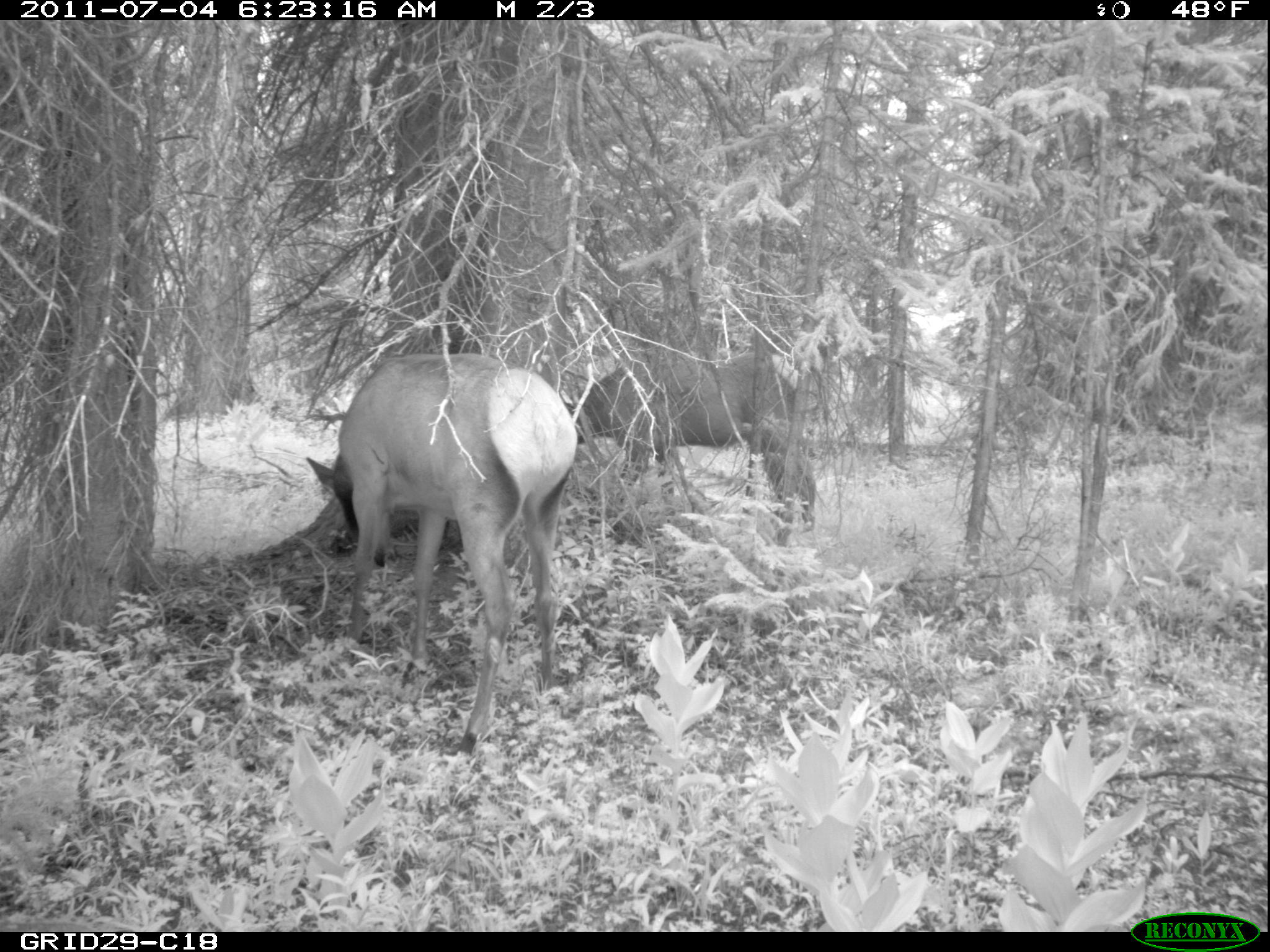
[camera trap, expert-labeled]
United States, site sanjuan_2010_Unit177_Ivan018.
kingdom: Animalia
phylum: Chordata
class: Mammalia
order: Artiodactyla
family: Cervidae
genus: Cervus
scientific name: Cervus elaphus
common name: red deer